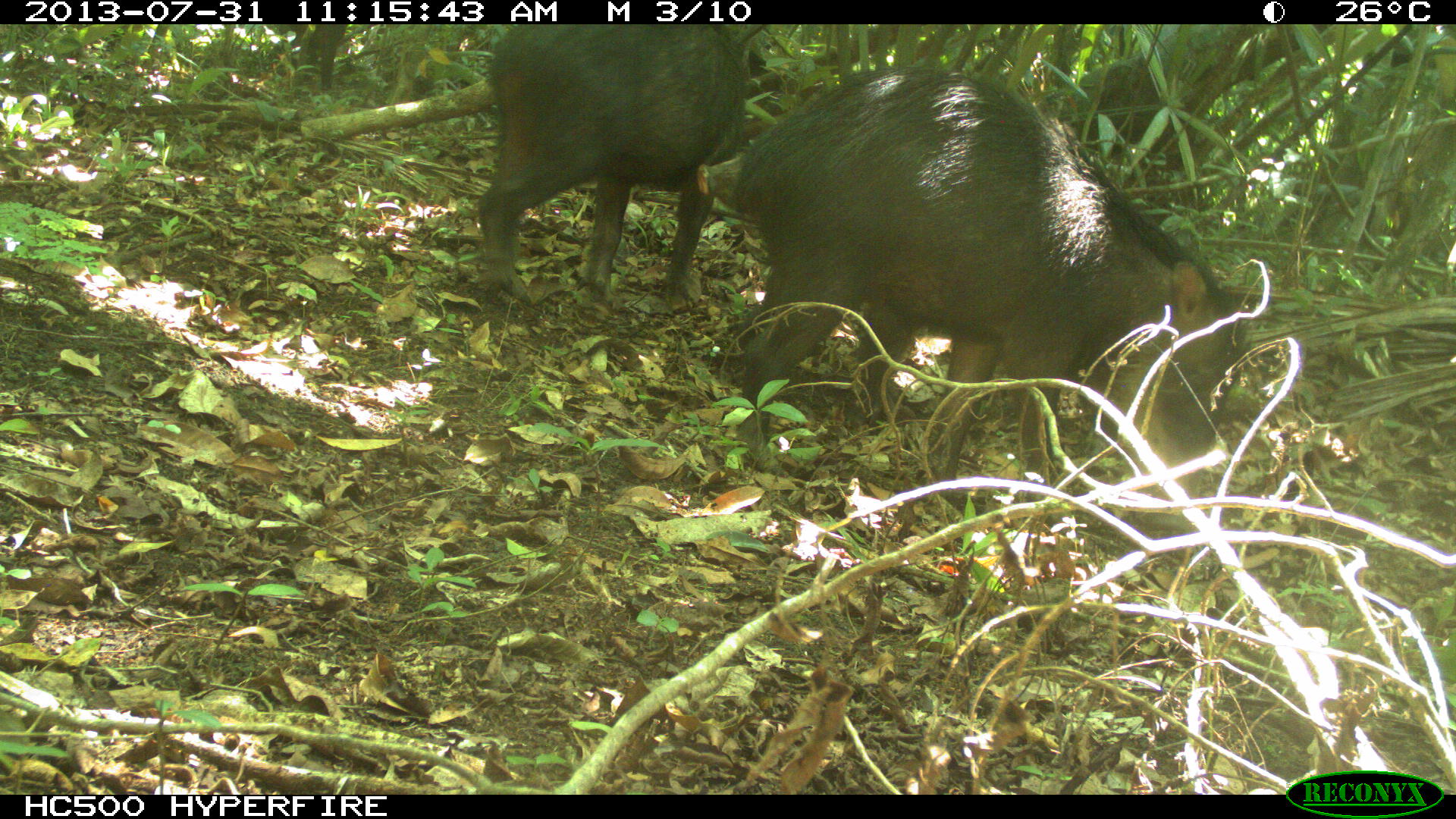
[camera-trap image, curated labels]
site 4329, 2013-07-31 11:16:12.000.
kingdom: Animalia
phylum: Chordata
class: Mammalia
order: Artiodactyla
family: Tayassuidae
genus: Tayassu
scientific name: Tayassu pecari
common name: white-lipped peccary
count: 3